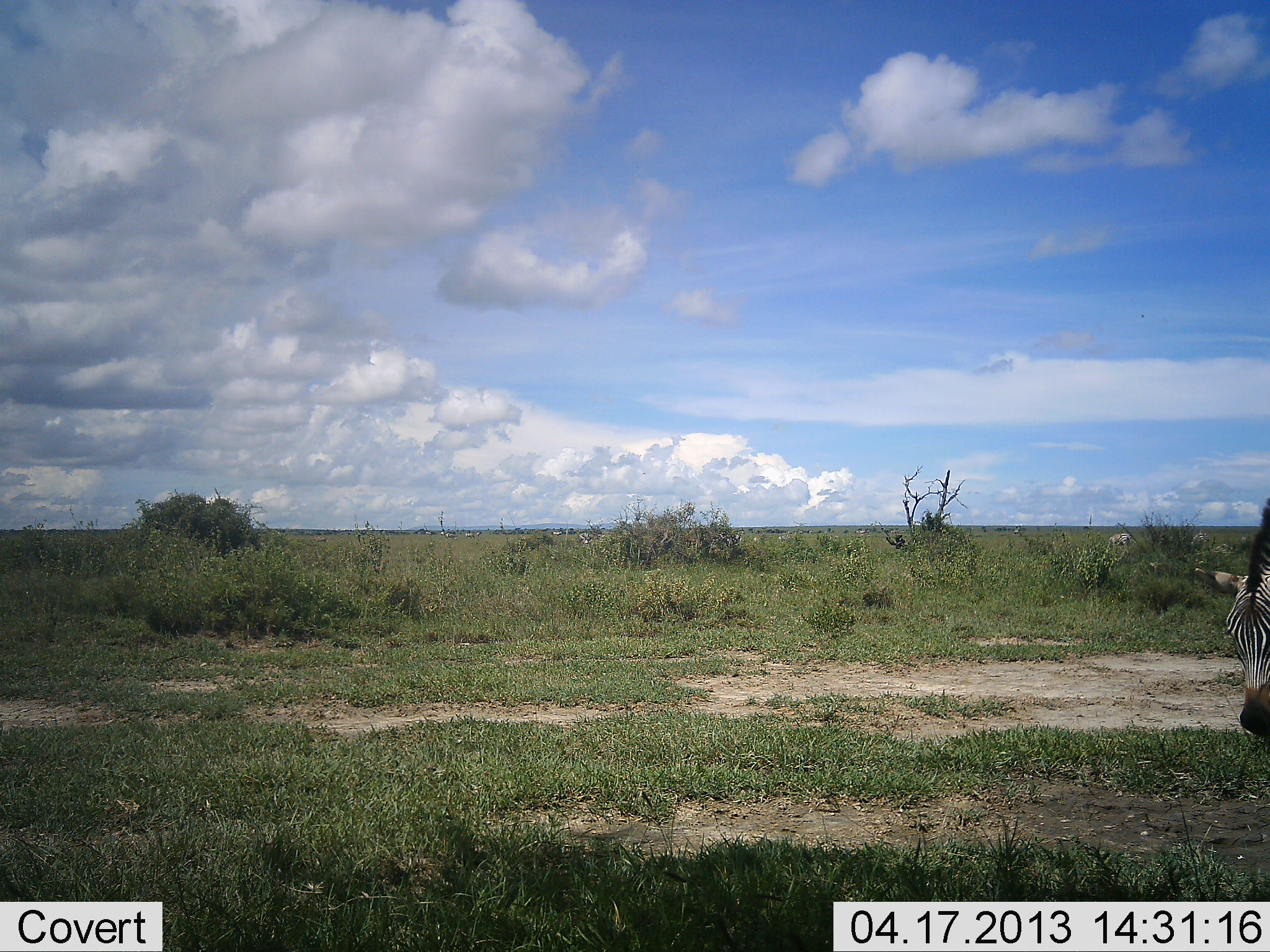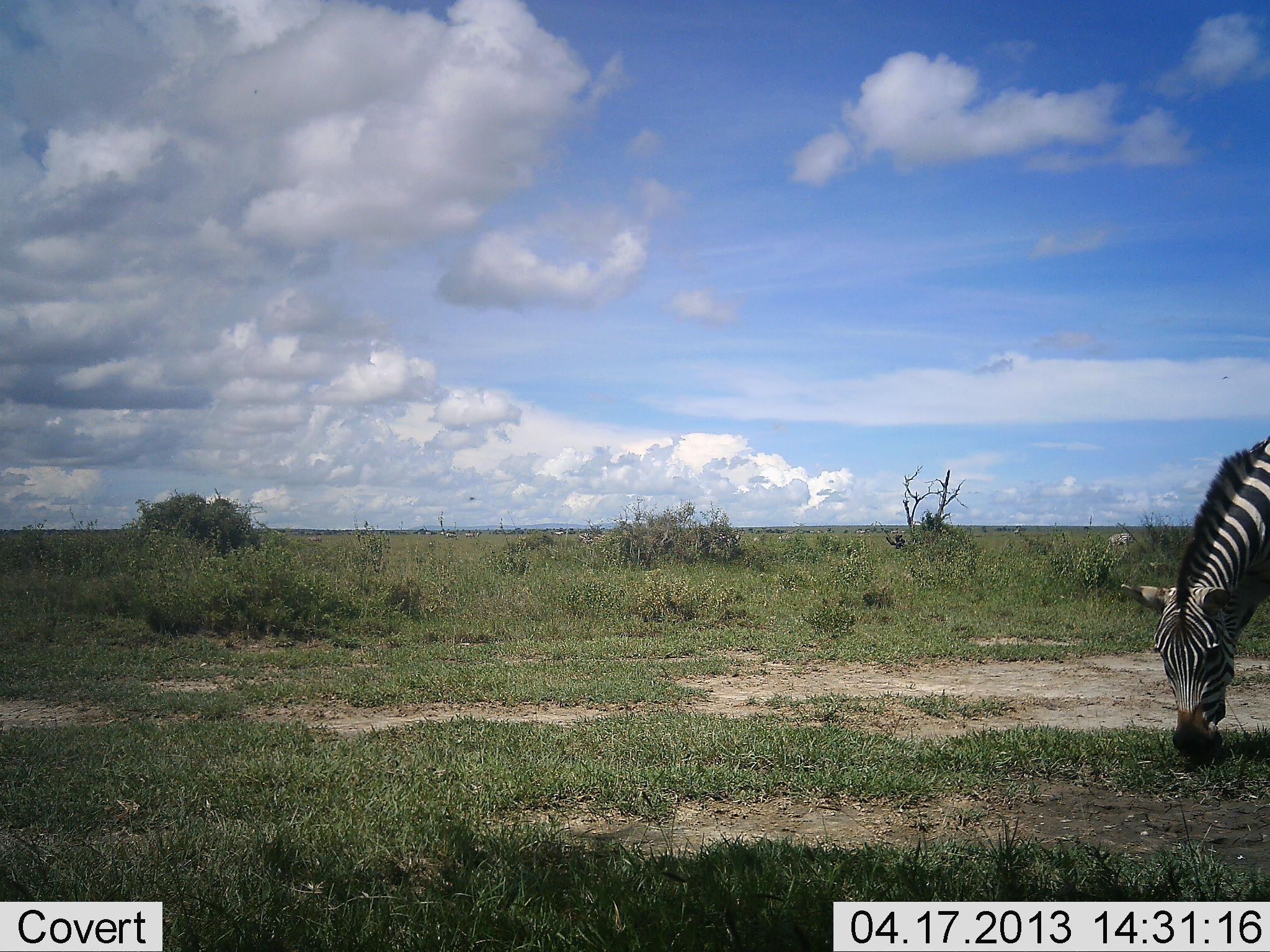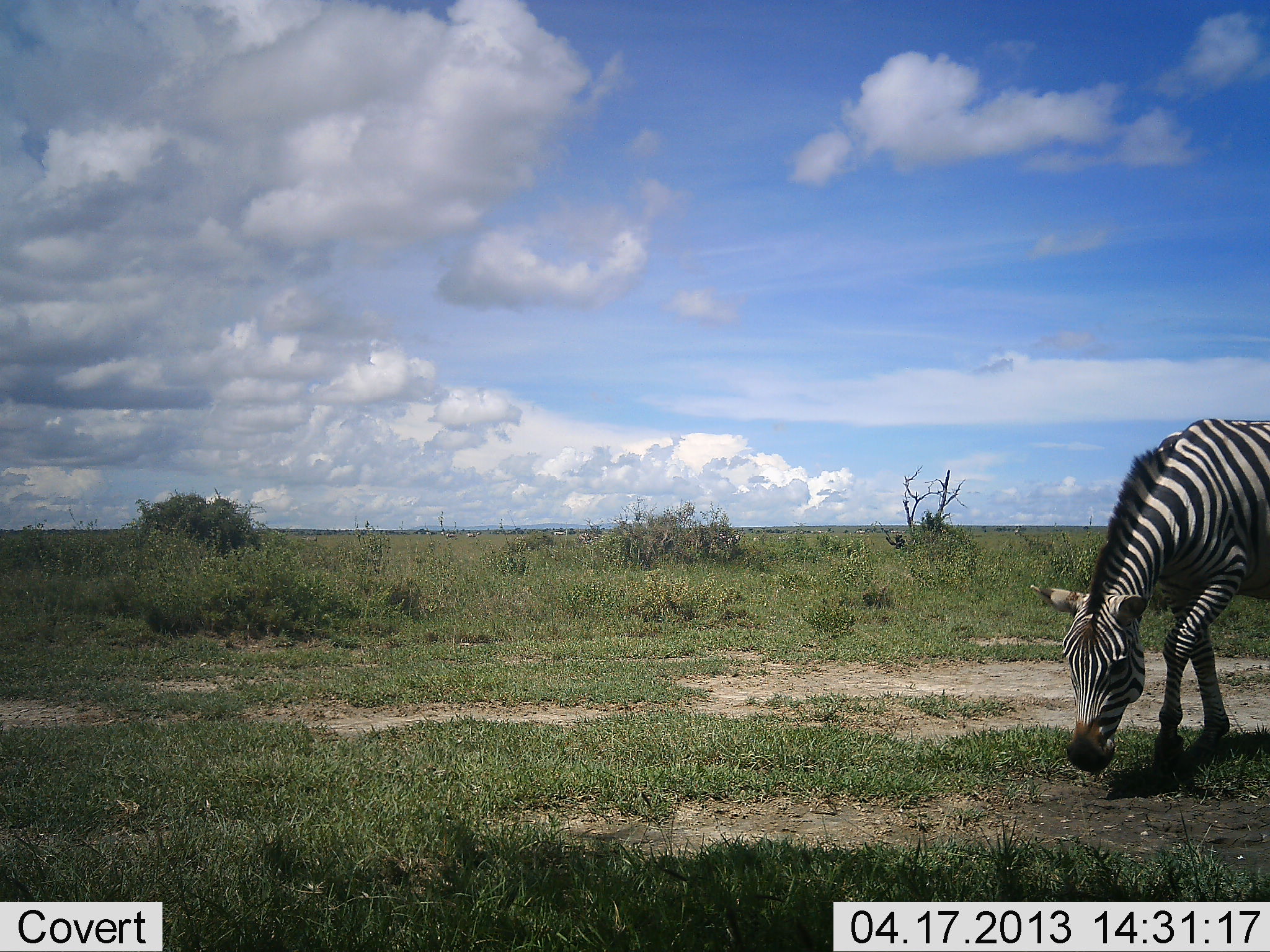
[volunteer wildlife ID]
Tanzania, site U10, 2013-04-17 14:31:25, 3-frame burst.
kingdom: Animalia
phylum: Chordata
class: Mammalia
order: Perissodactyla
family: Equidae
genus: Equus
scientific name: Equus quagga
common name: plains zebra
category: zebra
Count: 1.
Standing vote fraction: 5%.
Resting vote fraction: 0%.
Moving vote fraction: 58%.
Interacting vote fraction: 0%.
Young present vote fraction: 0%.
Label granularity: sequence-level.